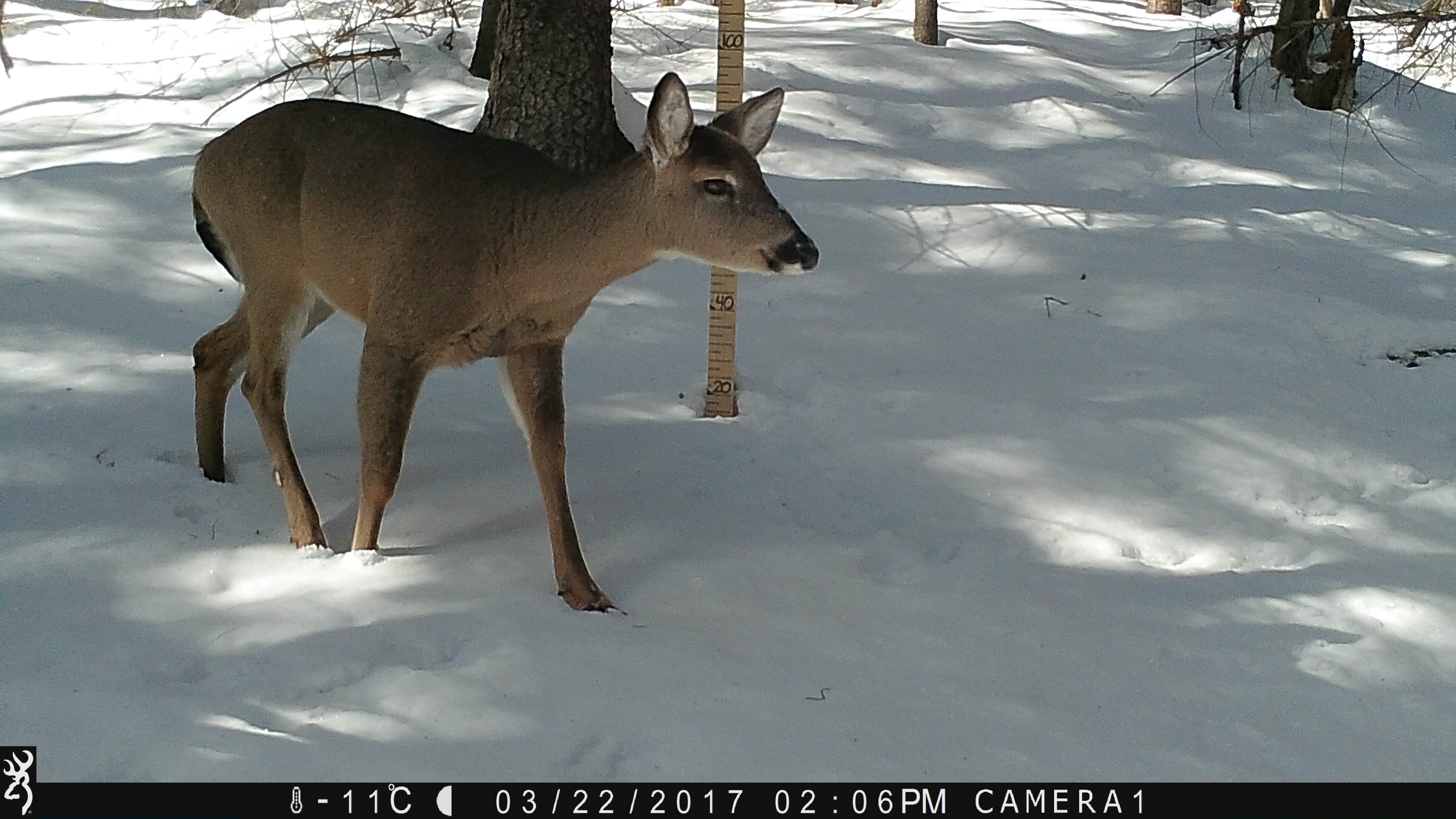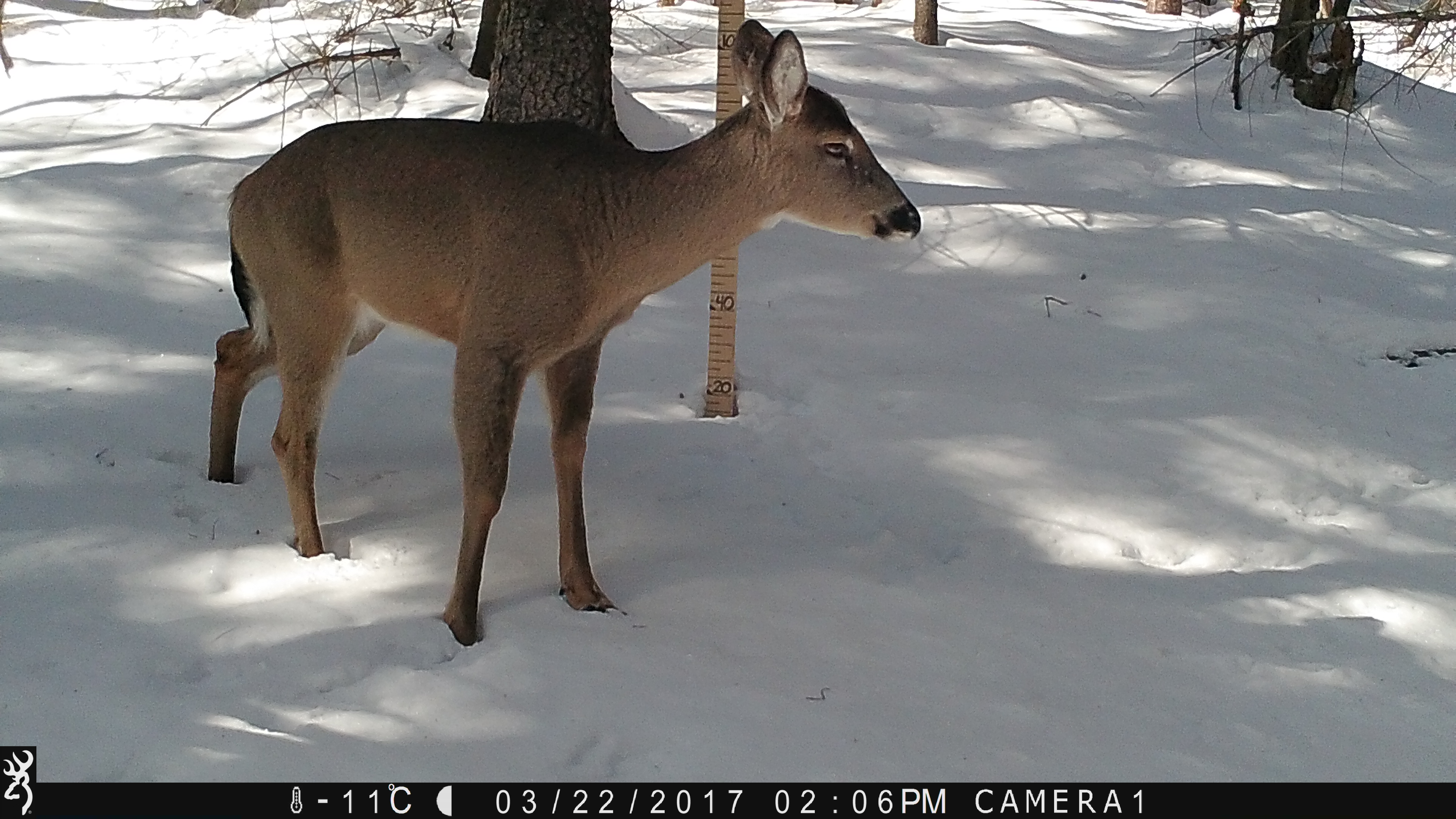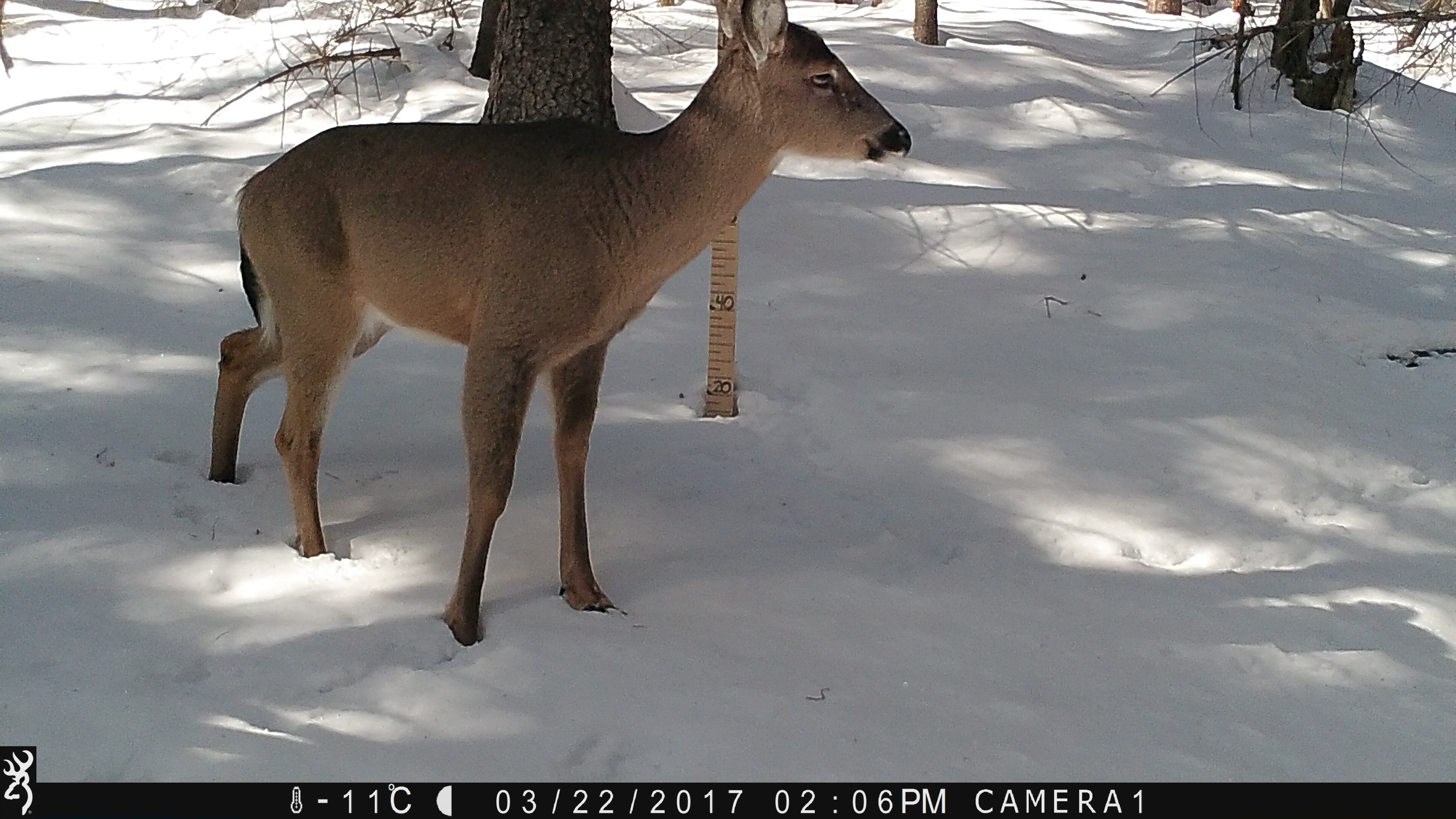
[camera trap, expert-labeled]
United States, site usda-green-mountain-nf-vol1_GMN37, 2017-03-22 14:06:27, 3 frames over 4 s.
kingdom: Animalia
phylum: Chordata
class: Mammalia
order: Artiodactyla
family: Cervidae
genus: Odocoileus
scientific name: Odocoileus virginianus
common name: white-tailed deer